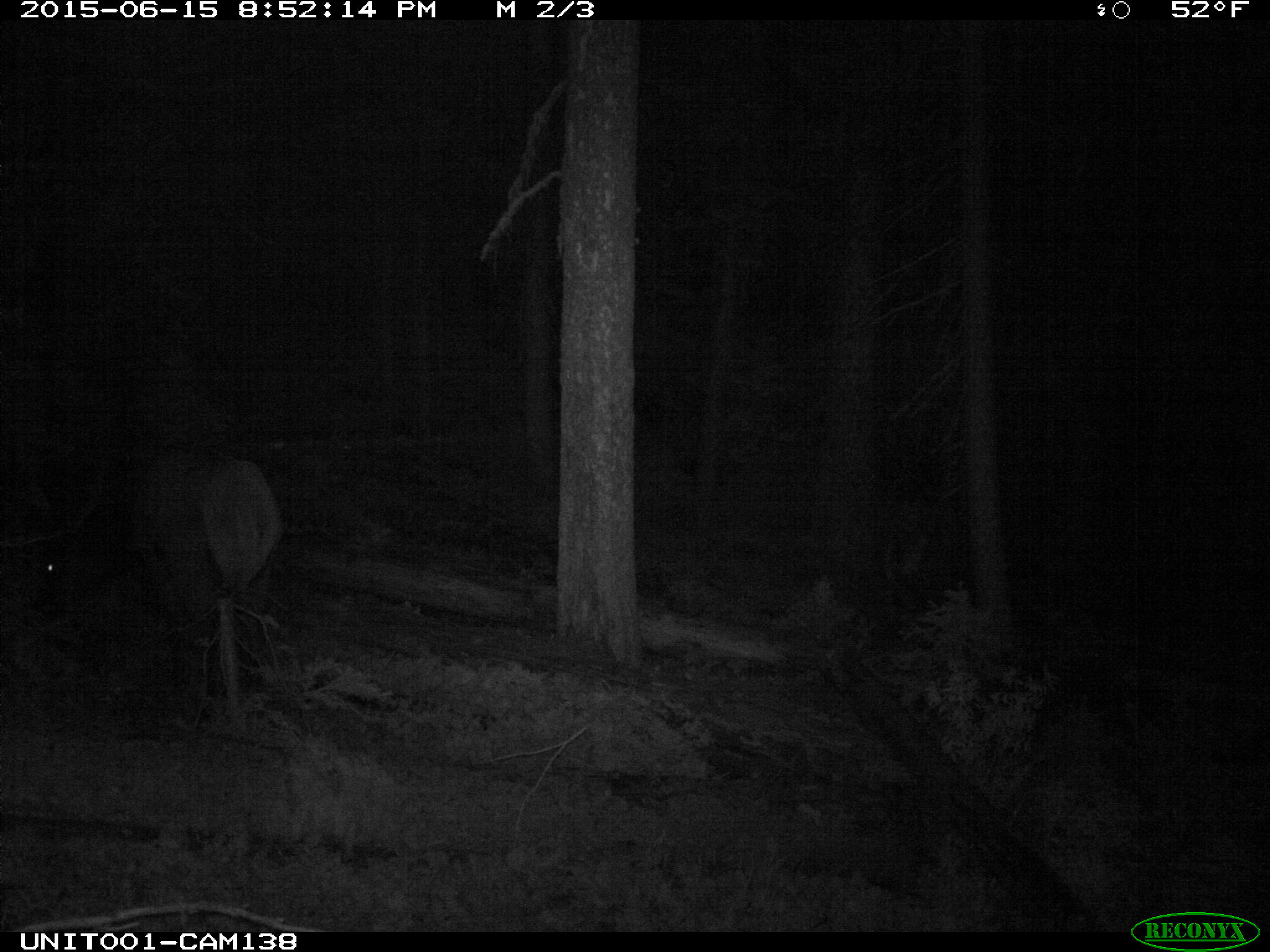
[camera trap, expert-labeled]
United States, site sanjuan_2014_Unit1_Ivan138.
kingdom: Animalia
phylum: Chordata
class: Mammalia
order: Artiodactyla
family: Cervidae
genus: Cervus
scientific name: Cervus elaphus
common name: red deer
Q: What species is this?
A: Cervus elaphus (red deer).